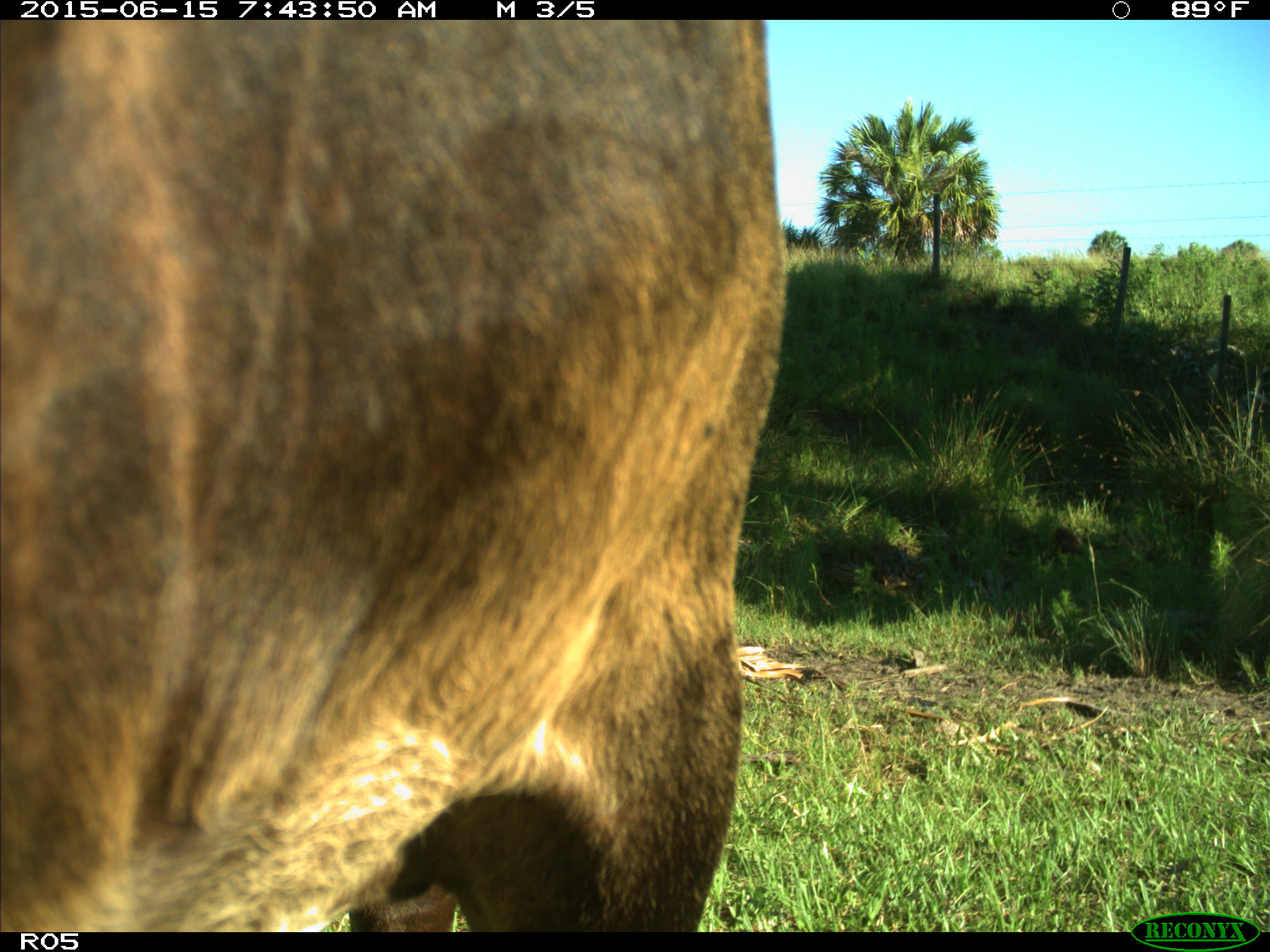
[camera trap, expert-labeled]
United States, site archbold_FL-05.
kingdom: Animalia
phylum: Chordata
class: Mammalia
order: Artiodactyla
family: Bovidae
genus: Bos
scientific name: Bos taurus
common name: domestic cow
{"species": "Bos taurus (domestic cow)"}